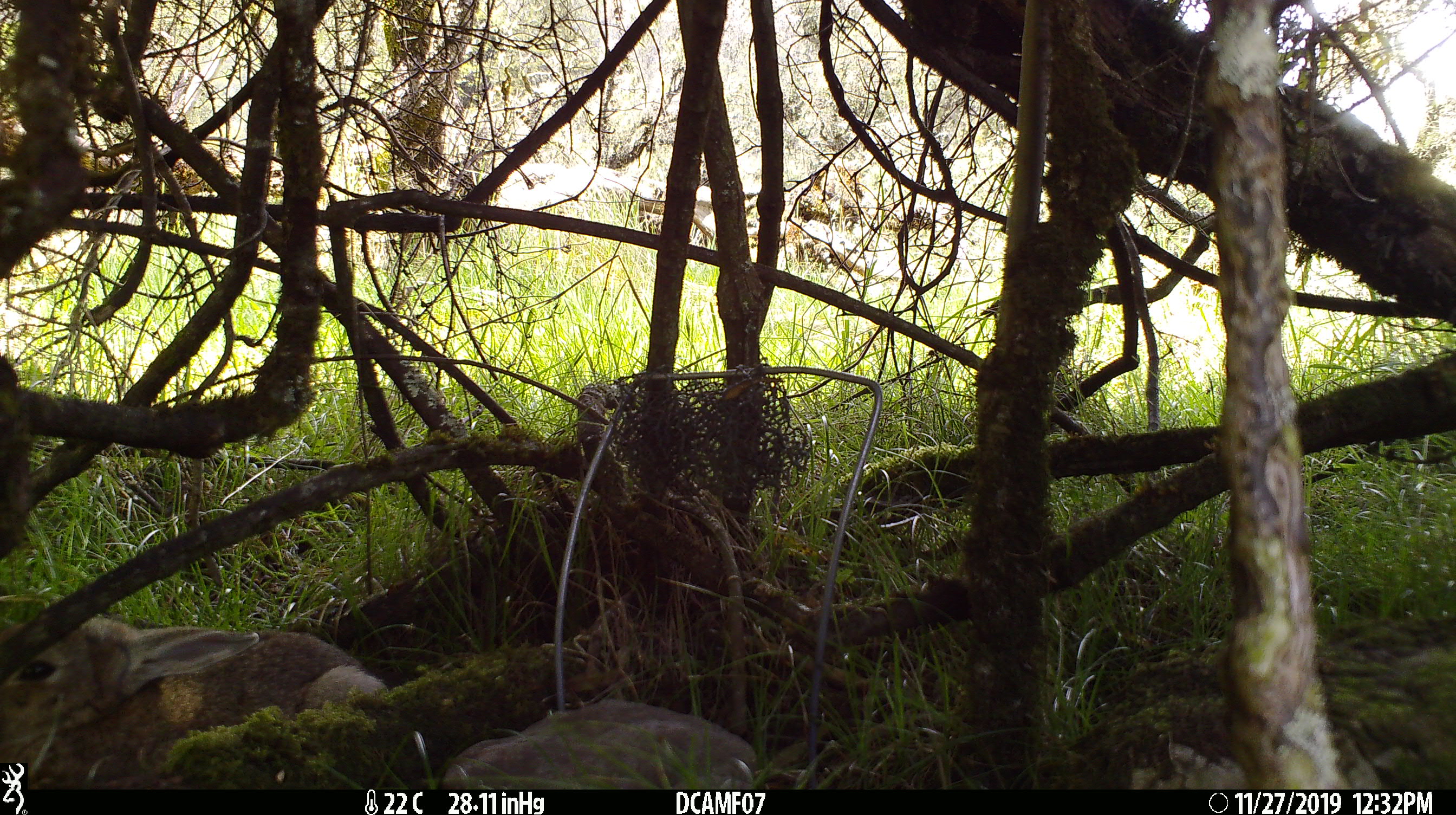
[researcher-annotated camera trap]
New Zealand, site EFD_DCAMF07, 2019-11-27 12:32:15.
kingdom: Animalia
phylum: Chordata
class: Mammalia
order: Lagomorpha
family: Leporidae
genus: Oryctolagus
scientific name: Oryctolagus cuniculus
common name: european rabbit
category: rabbit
Rabbit (european rabbit) (Oryctolagus cuniculus).